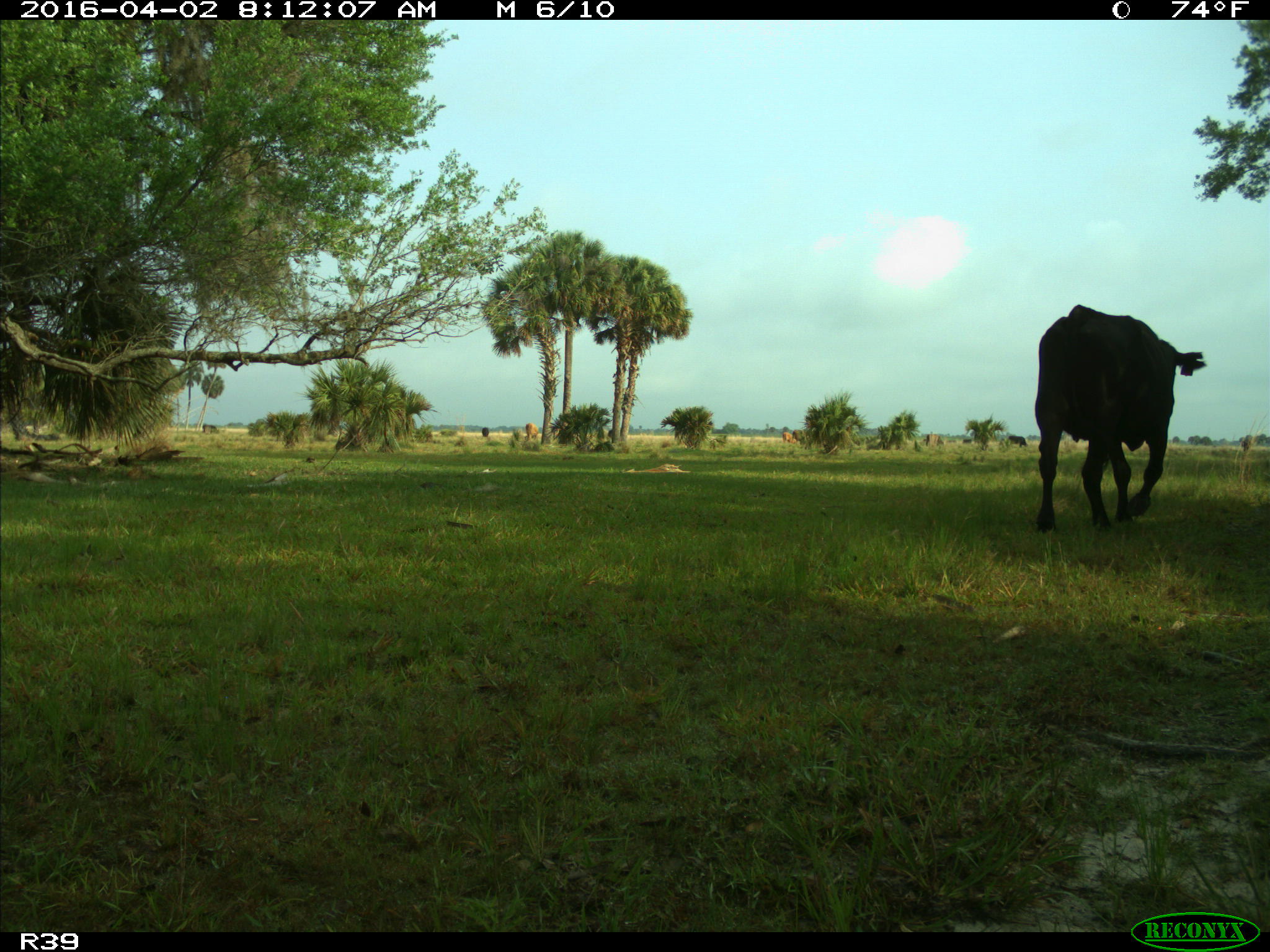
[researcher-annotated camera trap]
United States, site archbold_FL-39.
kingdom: Animalia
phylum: Chordata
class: Mammalia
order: Artiodactyla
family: Bovidae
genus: Bos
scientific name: Bos taurus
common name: domestic cow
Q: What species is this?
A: Bos taurus (domestic cow).